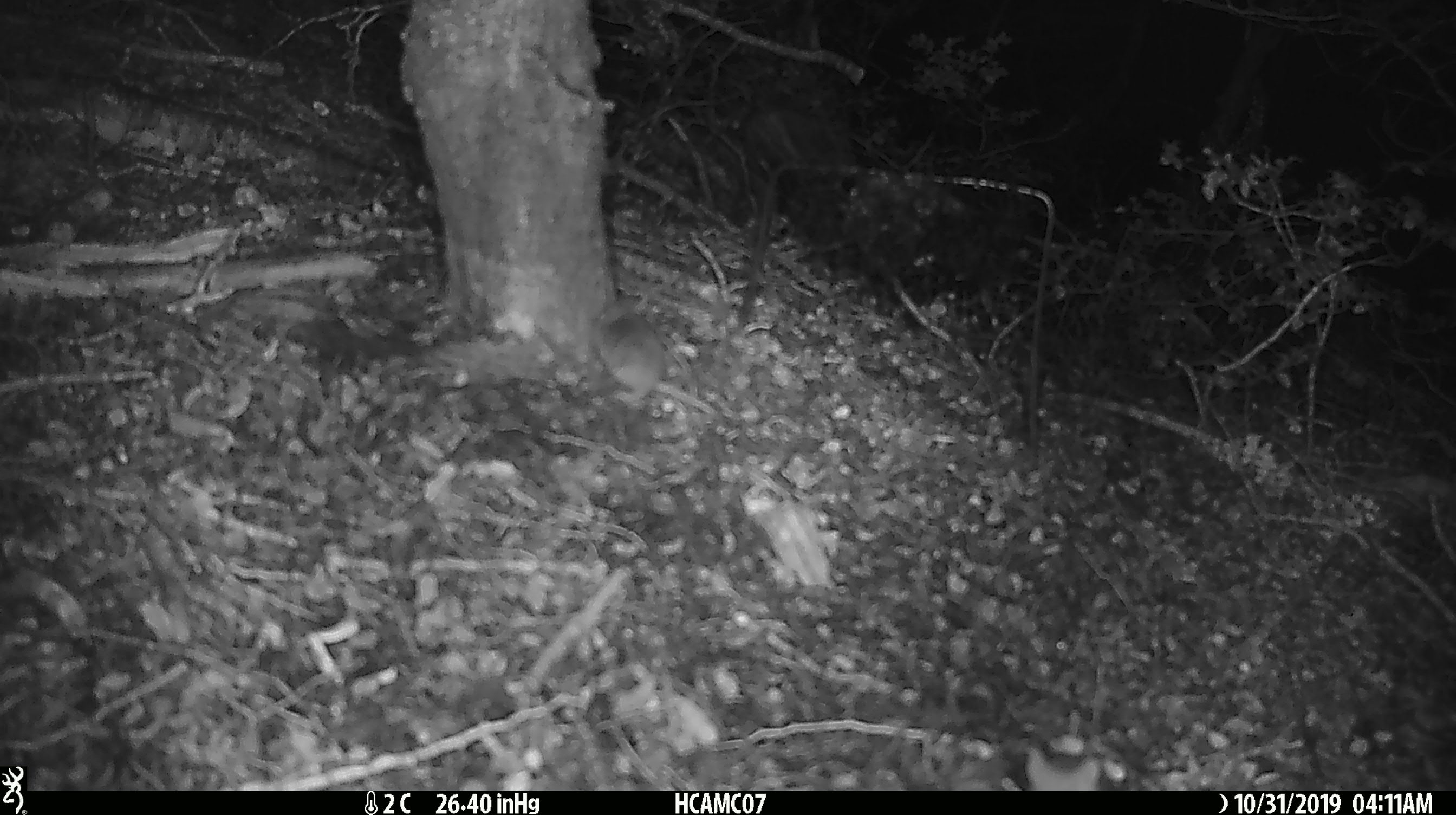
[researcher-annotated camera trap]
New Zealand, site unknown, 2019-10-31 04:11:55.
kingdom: Animalia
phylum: Chordata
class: Mammalia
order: Rodentia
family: Muridae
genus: Mus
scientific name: Mus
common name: mouse